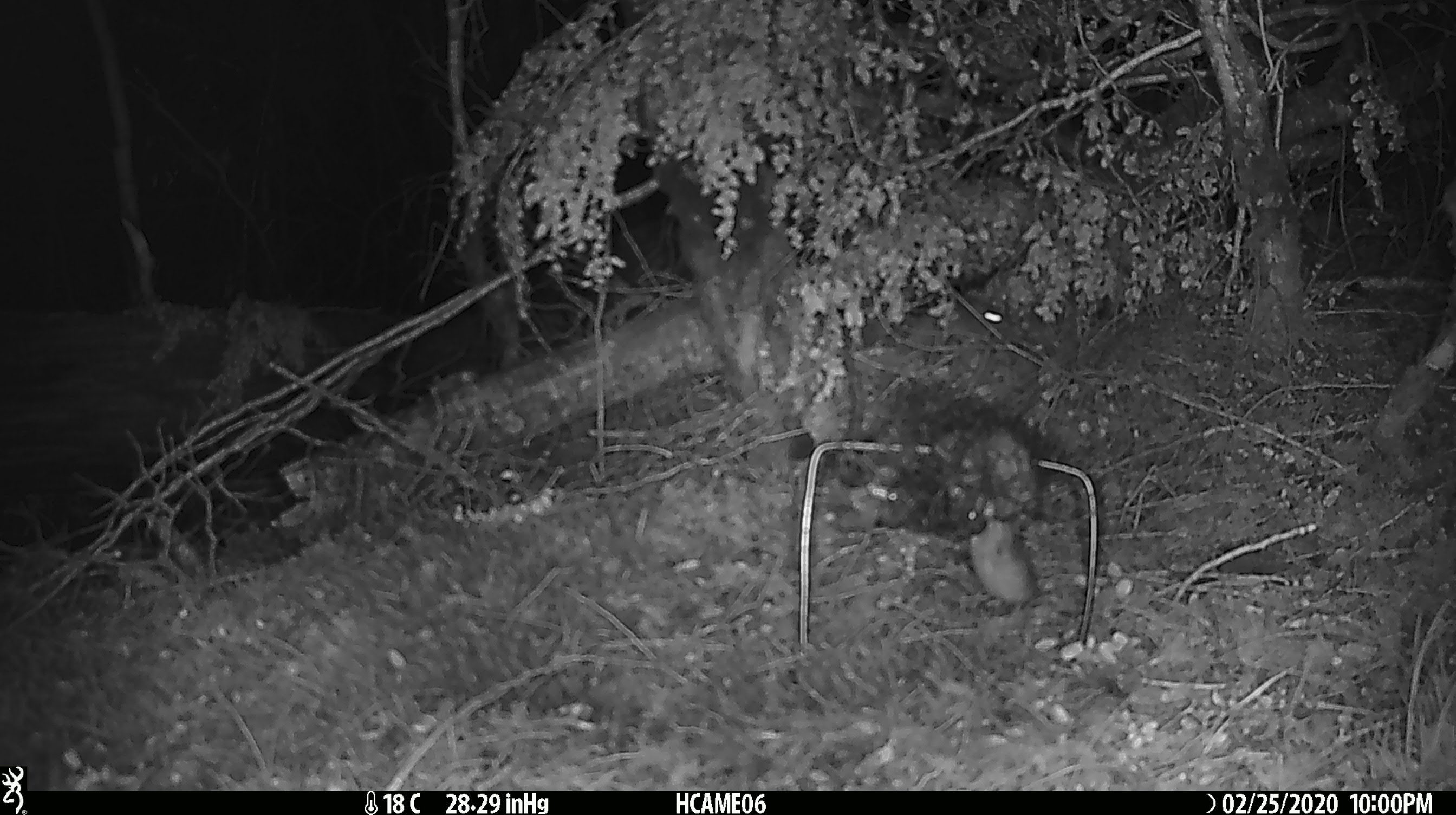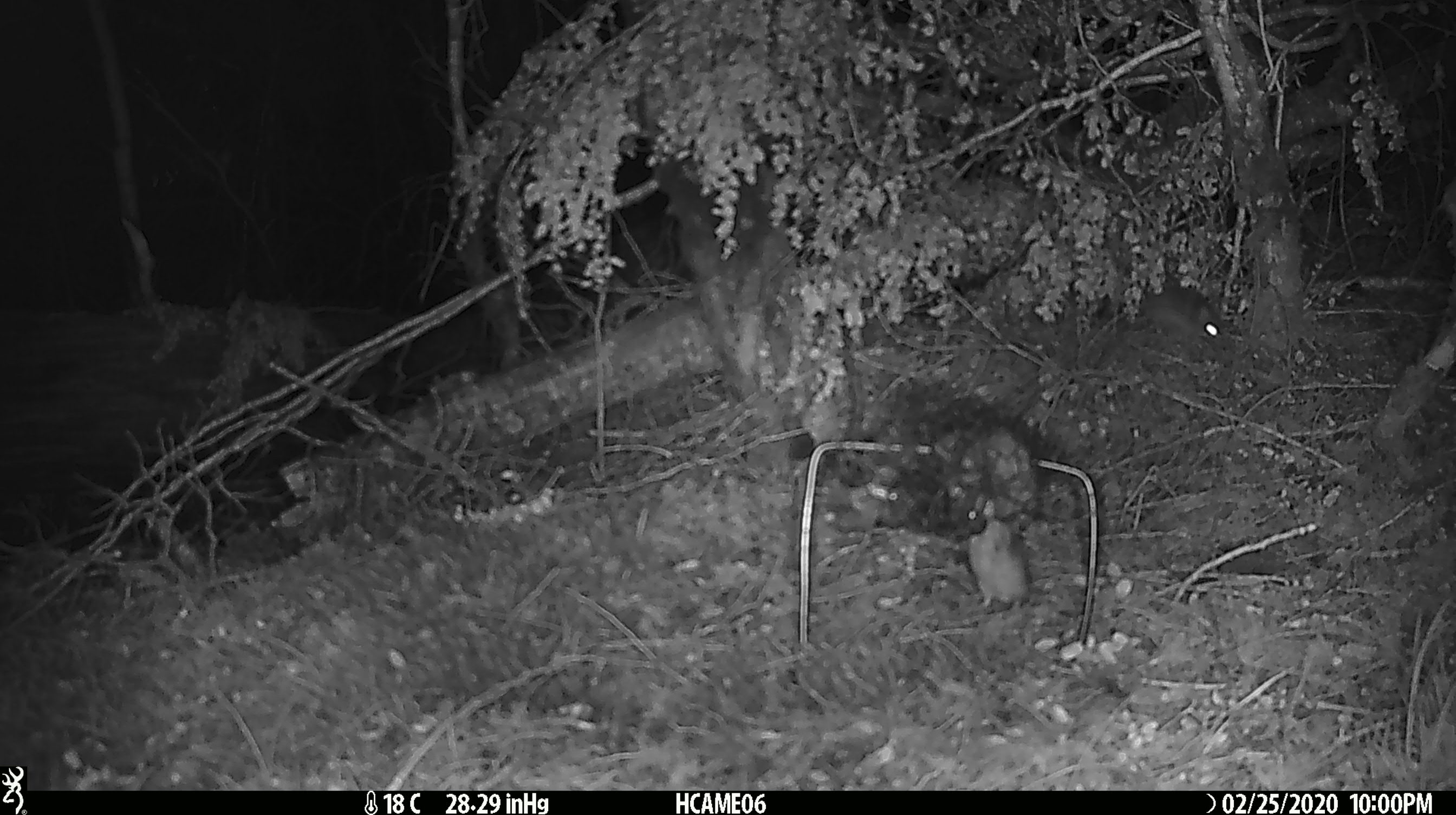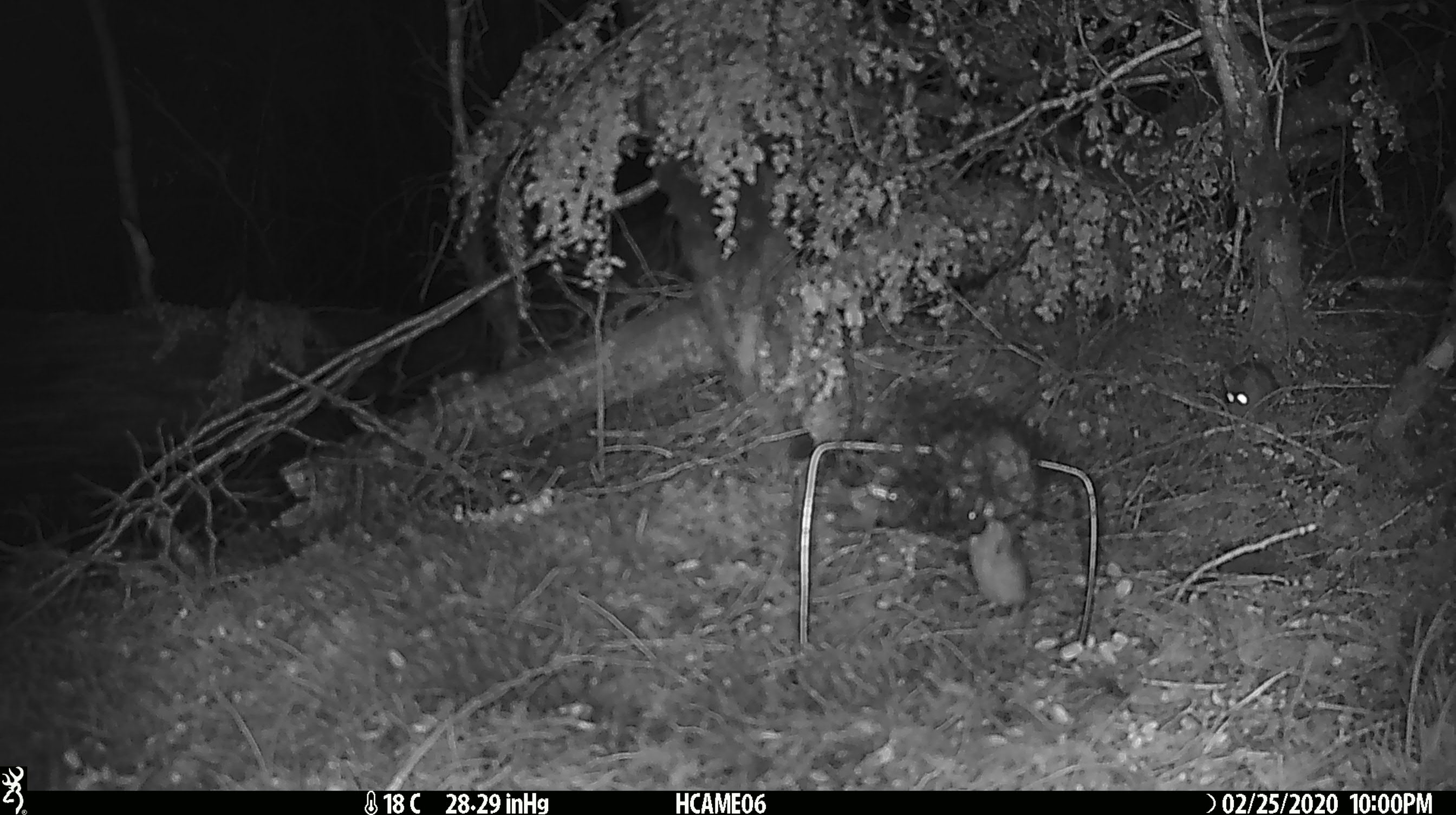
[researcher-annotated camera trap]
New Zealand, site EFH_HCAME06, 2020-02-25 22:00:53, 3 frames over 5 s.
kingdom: Animalia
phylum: Chordata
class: Mammalia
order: Rodentia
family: Muridae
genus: Mus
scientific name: Mus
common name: mouse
Mouse (Mus).